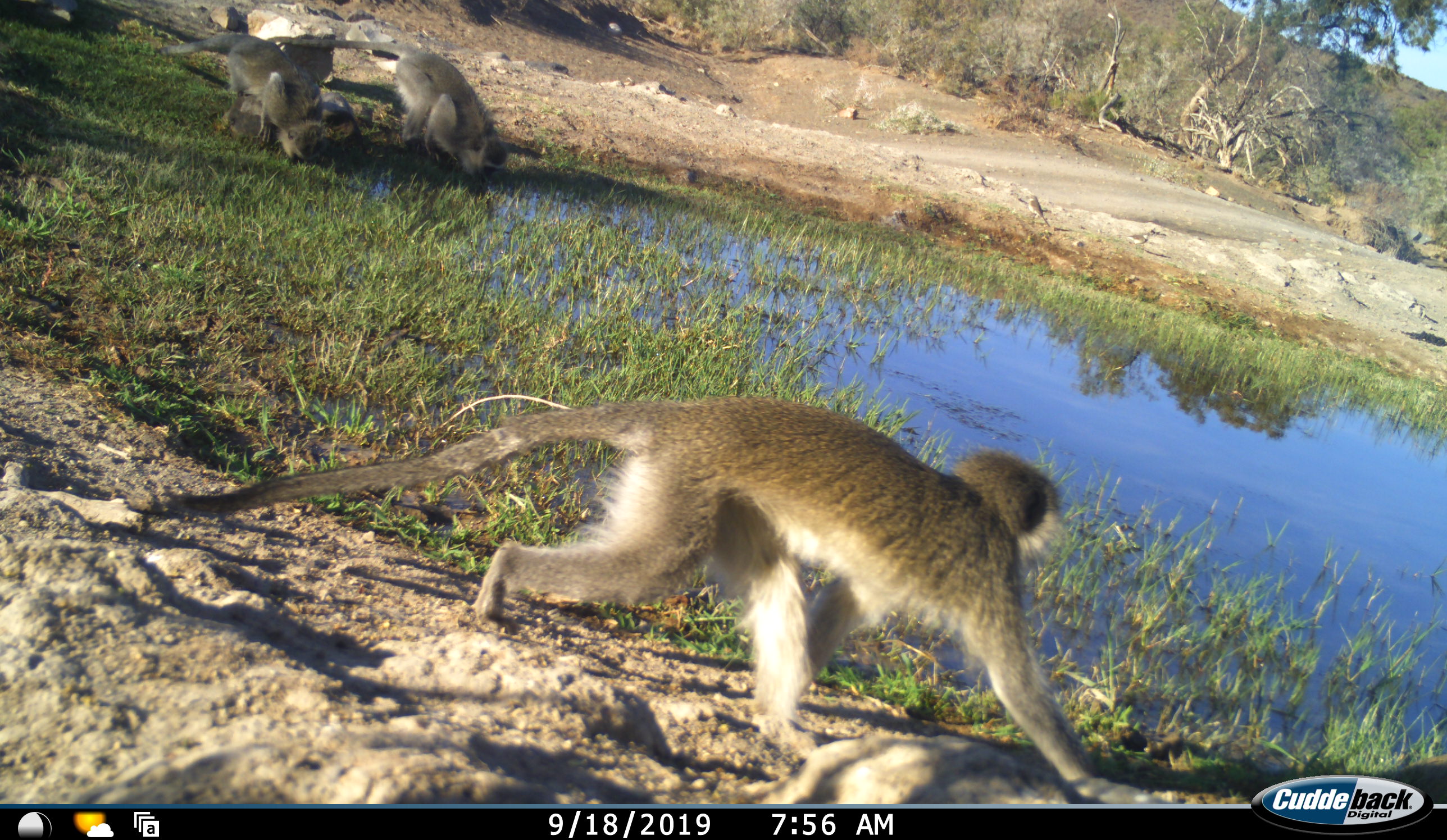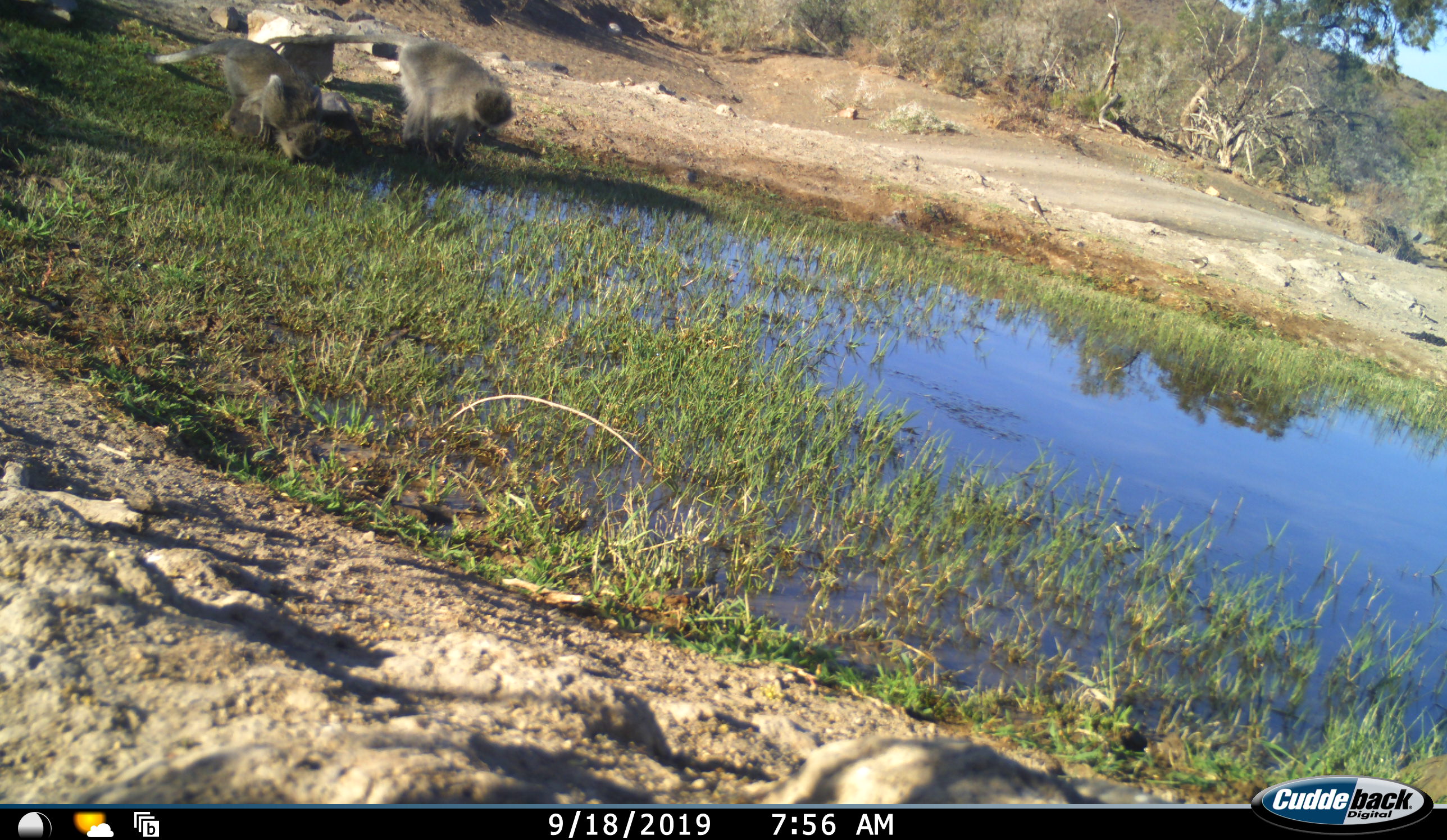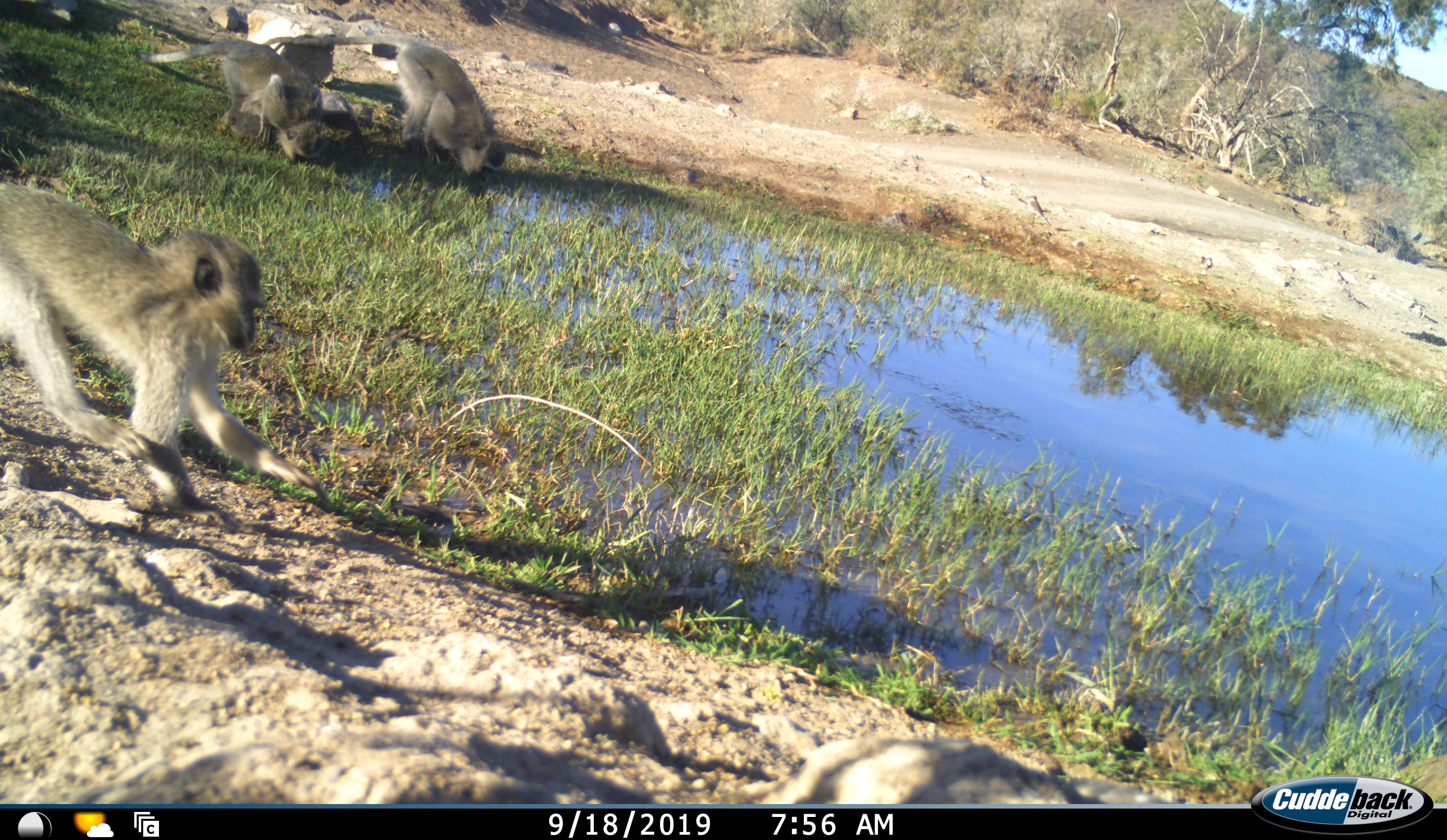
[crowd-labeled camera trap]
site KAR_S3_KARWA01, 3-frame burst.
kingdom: Animalia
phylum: Chordata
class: Mammalia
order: Primates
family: Cercopithecidae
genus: Chlorocebus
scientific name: Chlorocebus pygerythrus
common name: vervet monkey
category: monkeyvervet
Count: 3.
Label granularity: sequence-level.